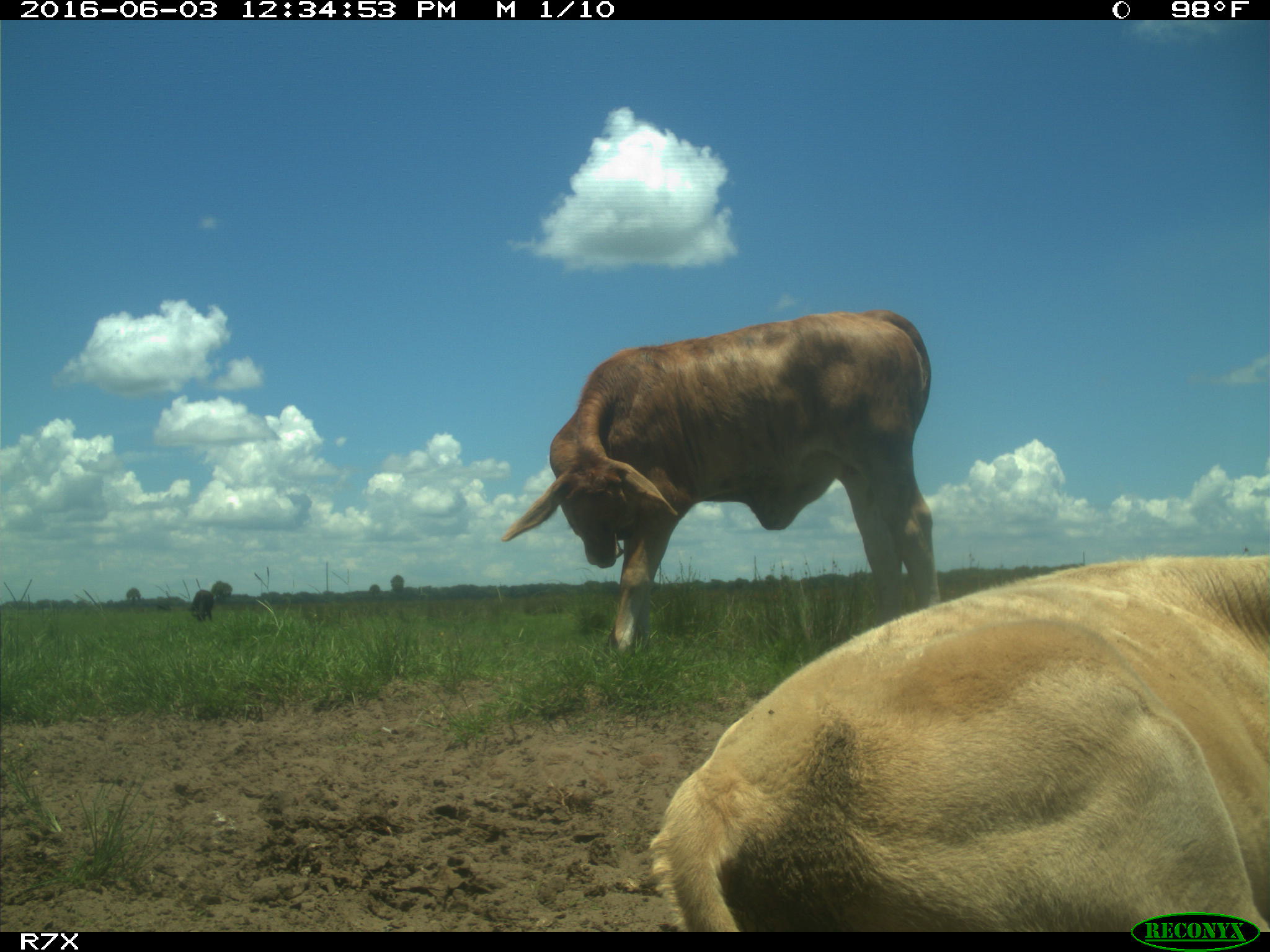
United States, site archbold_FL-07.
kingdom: Animalia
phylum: Chordata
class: Mammalia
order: Artiodactyla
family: Bovidae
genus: Bos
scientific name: Bos taurus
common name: domestic cow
Bos taurus (domestic cow).